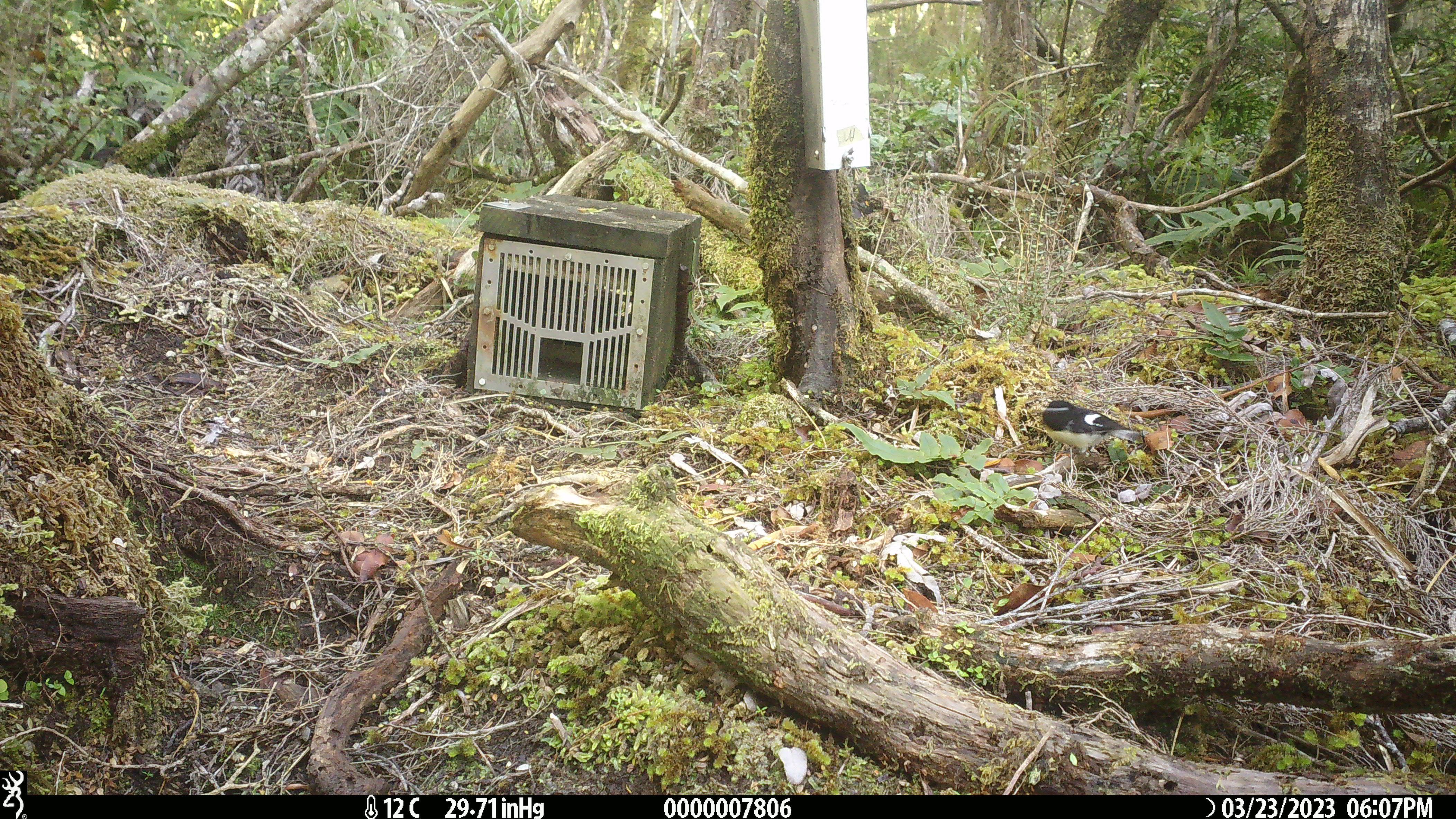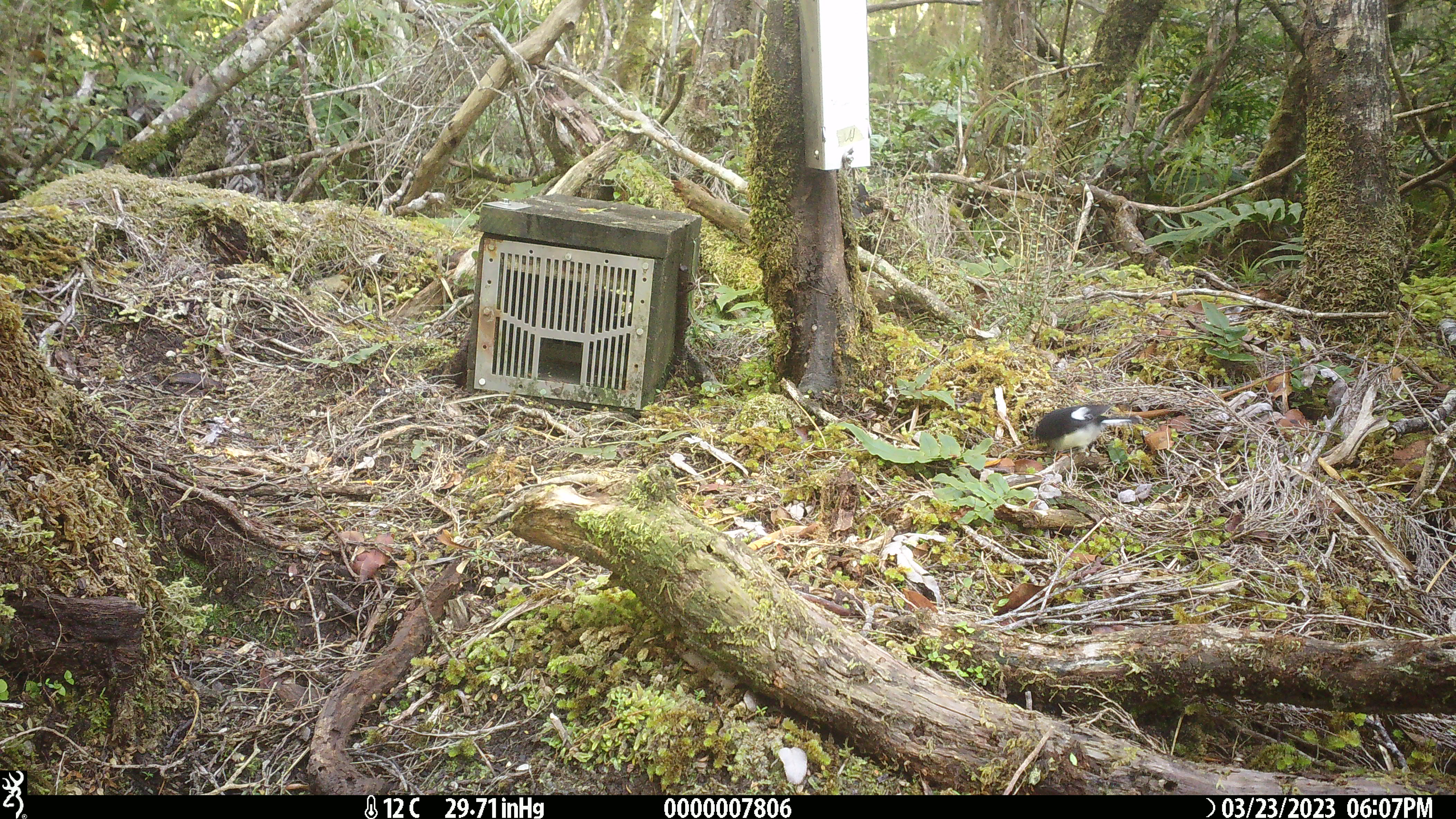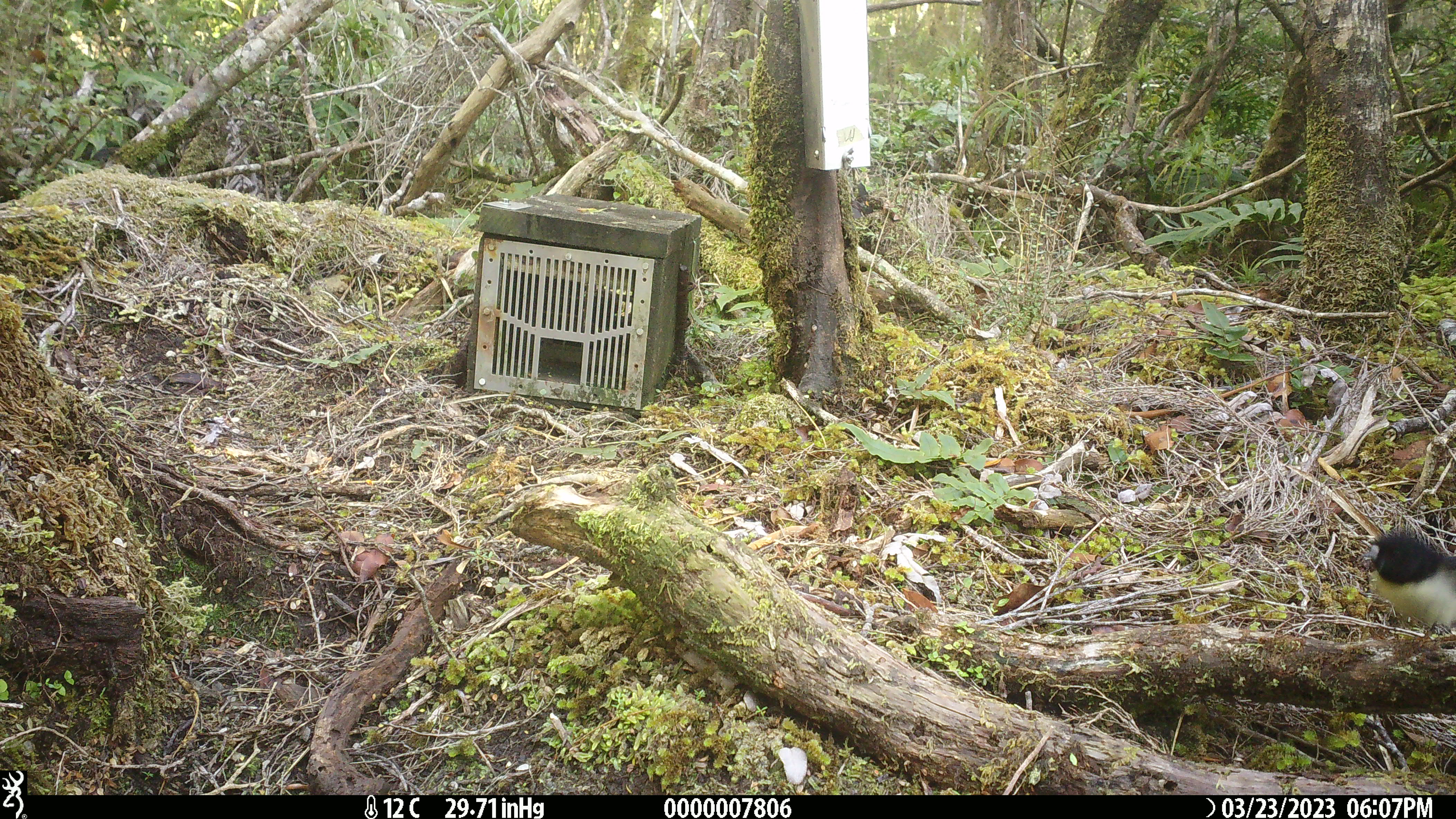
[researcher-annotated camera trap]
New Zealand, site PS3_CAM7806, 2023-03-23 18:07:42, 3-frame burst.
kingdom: Animalia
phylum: Chordata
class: Aves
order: Passeriformes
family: Petroicidae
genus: Petroica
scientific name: Petroica macrocephala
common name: tomtit